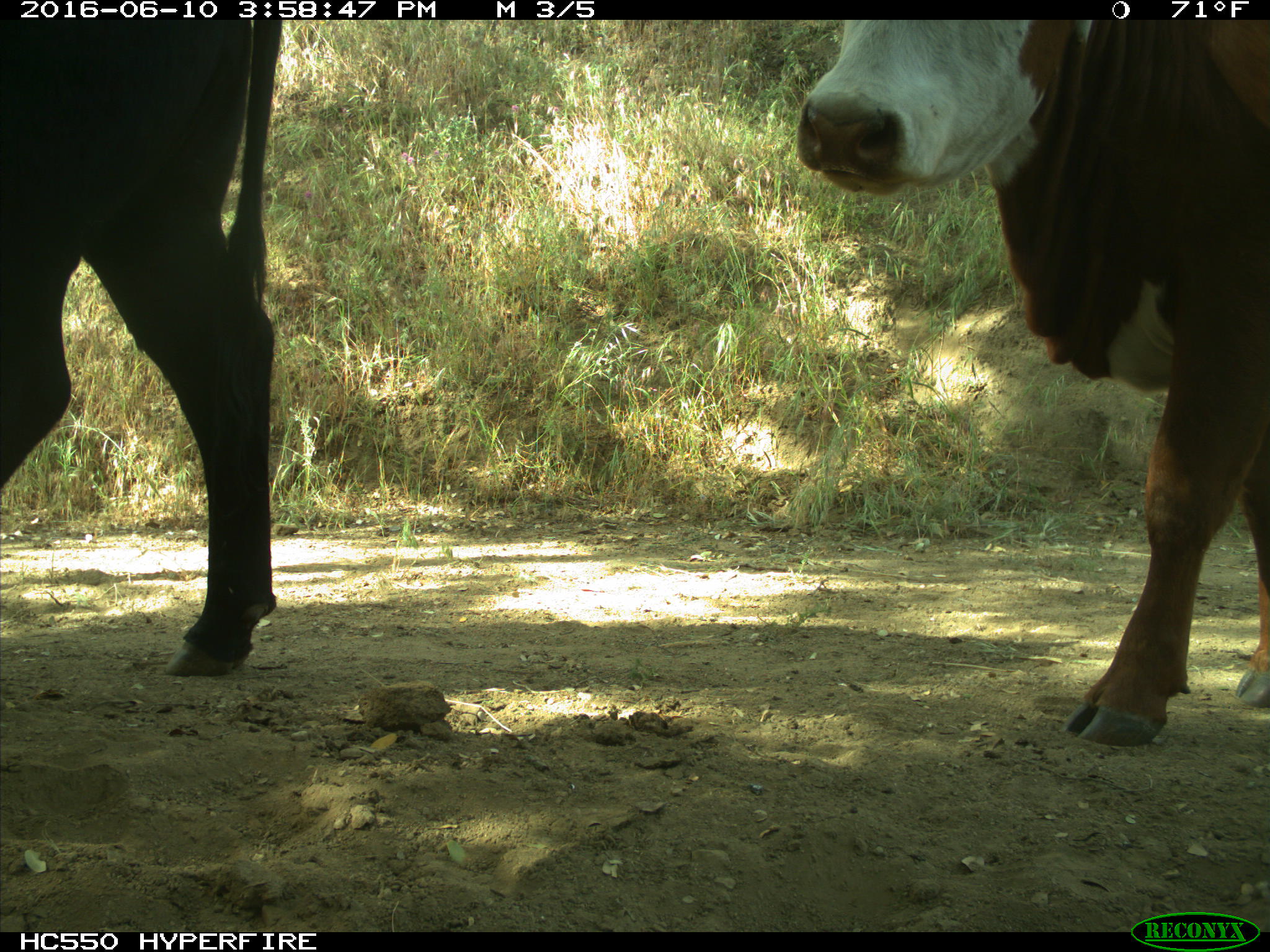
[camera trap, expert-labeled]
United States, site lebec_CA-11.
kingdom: Animalia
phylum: Chordata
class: Mammalia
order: Artiodactyla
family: Bovidae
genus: Bos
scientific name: Bos taurus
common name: domestic cow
Bos taurus (domestic cow).